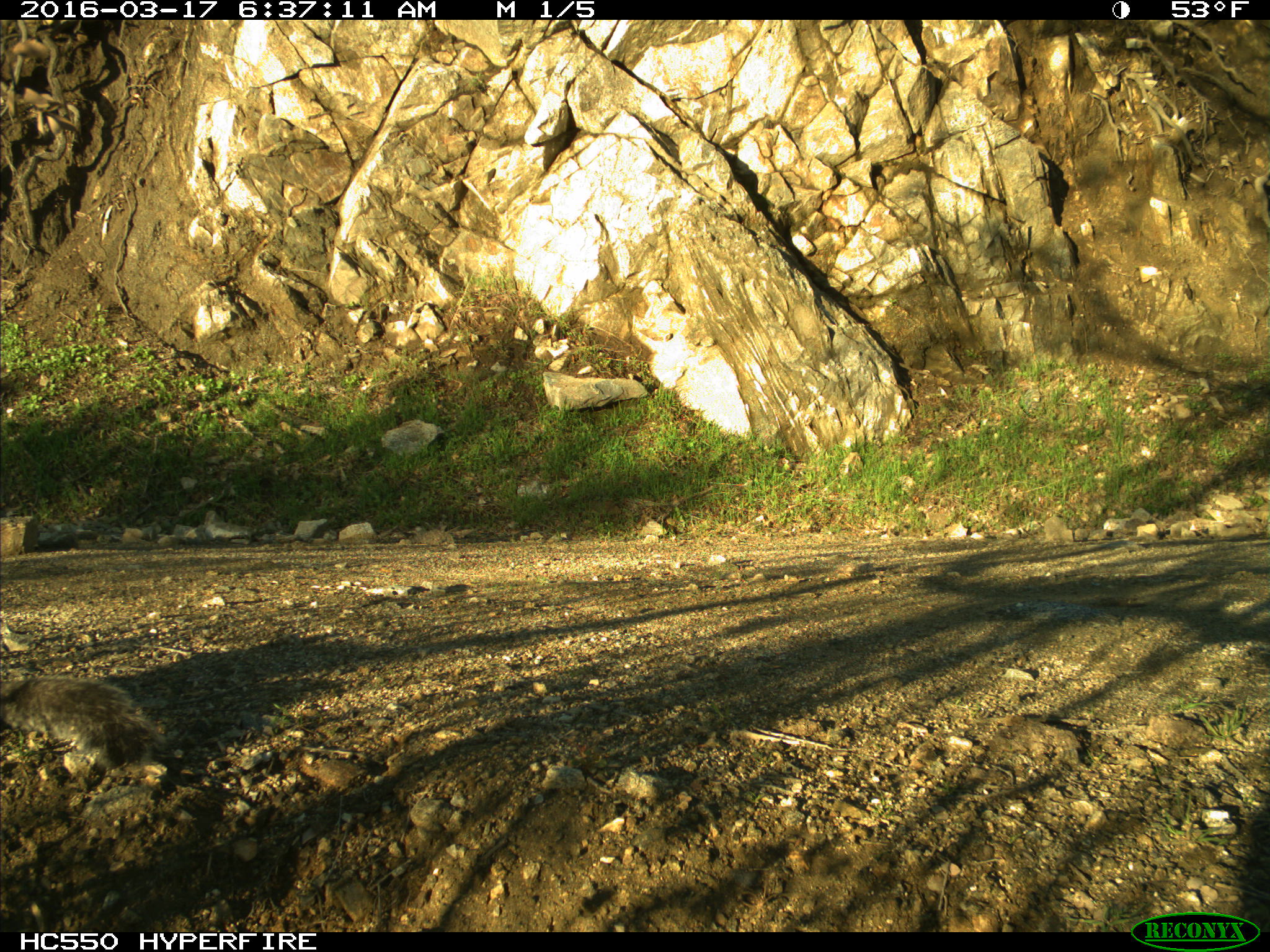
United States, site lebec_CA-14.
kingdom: Animalia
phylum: Chordata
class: Mammalia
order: Rodentia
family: Sciuridae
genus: Sciurus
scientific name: Sciurus carolinensis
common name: eastern gray squirrel